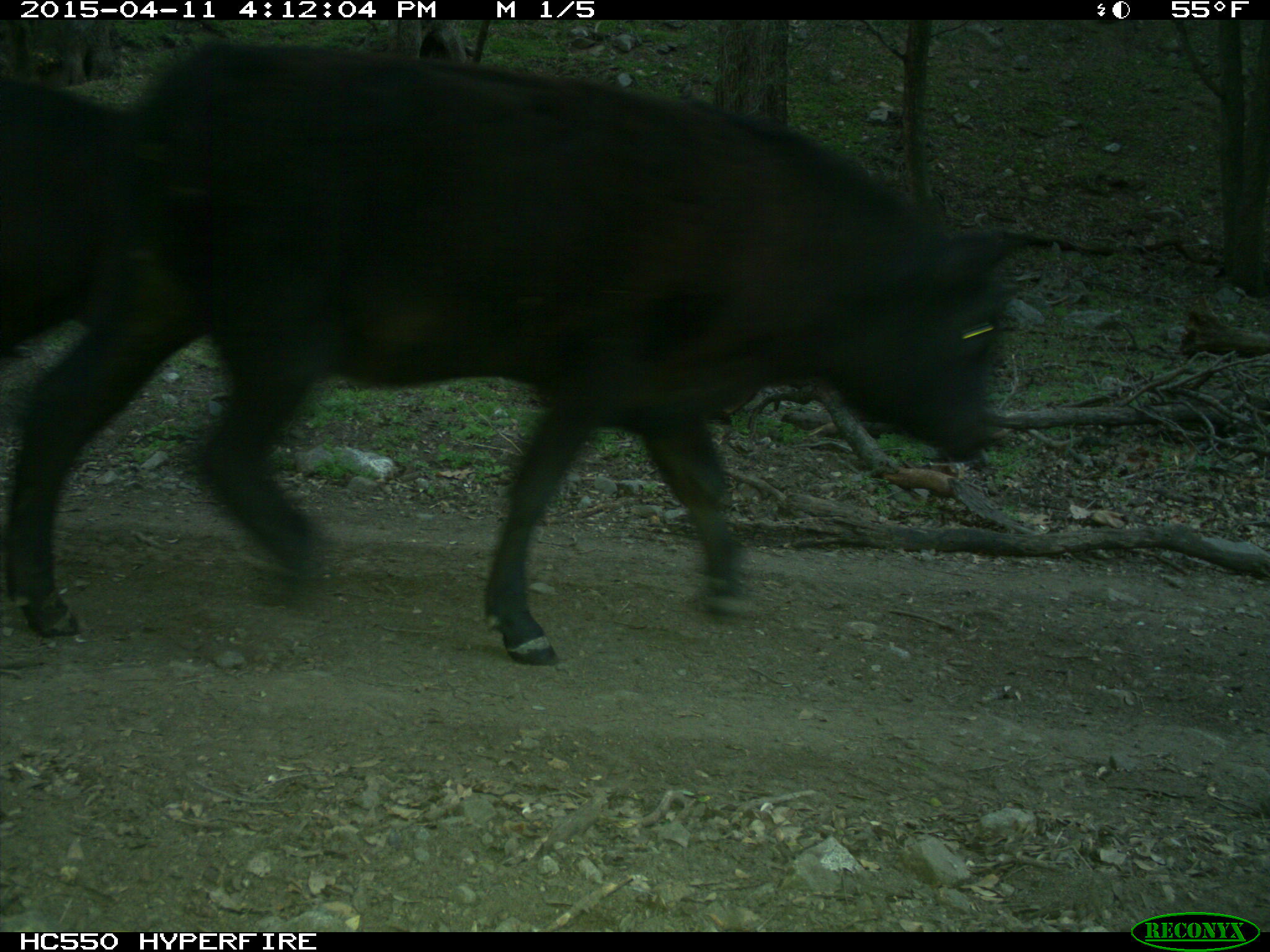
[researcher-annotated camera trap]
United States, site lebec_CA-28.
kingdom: Animalia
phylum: Chordata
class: Mammalia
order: Artiodactyla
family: Bovidae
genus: Bos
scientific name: Bos taurus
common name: domestic cow